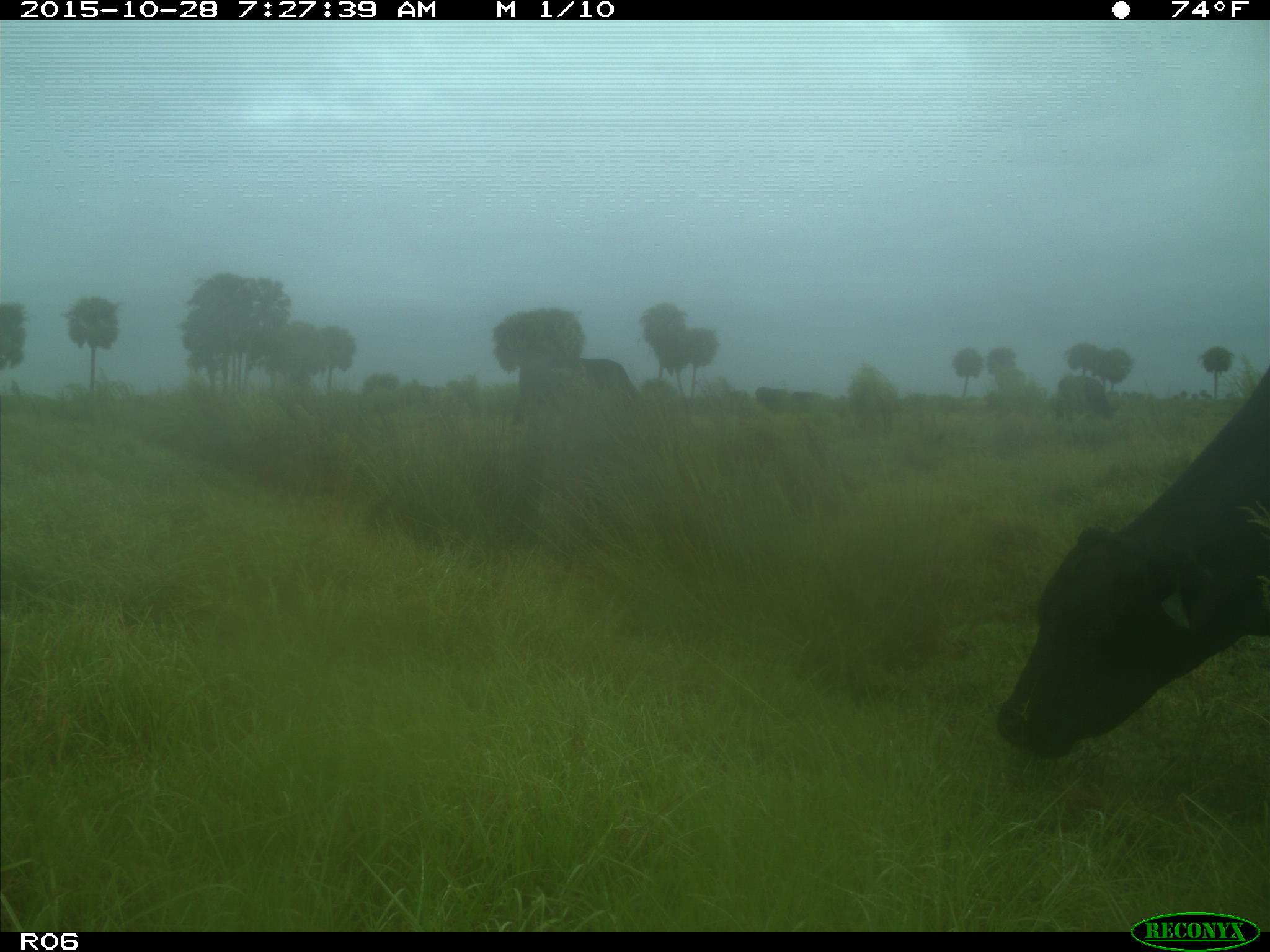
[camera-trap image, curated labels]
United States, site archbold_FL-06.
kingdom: Animalia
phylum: Chordata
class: Mammalia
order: Artiodactyla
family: Bovidae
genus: Bos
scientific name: Bos taurus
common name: domestic cow